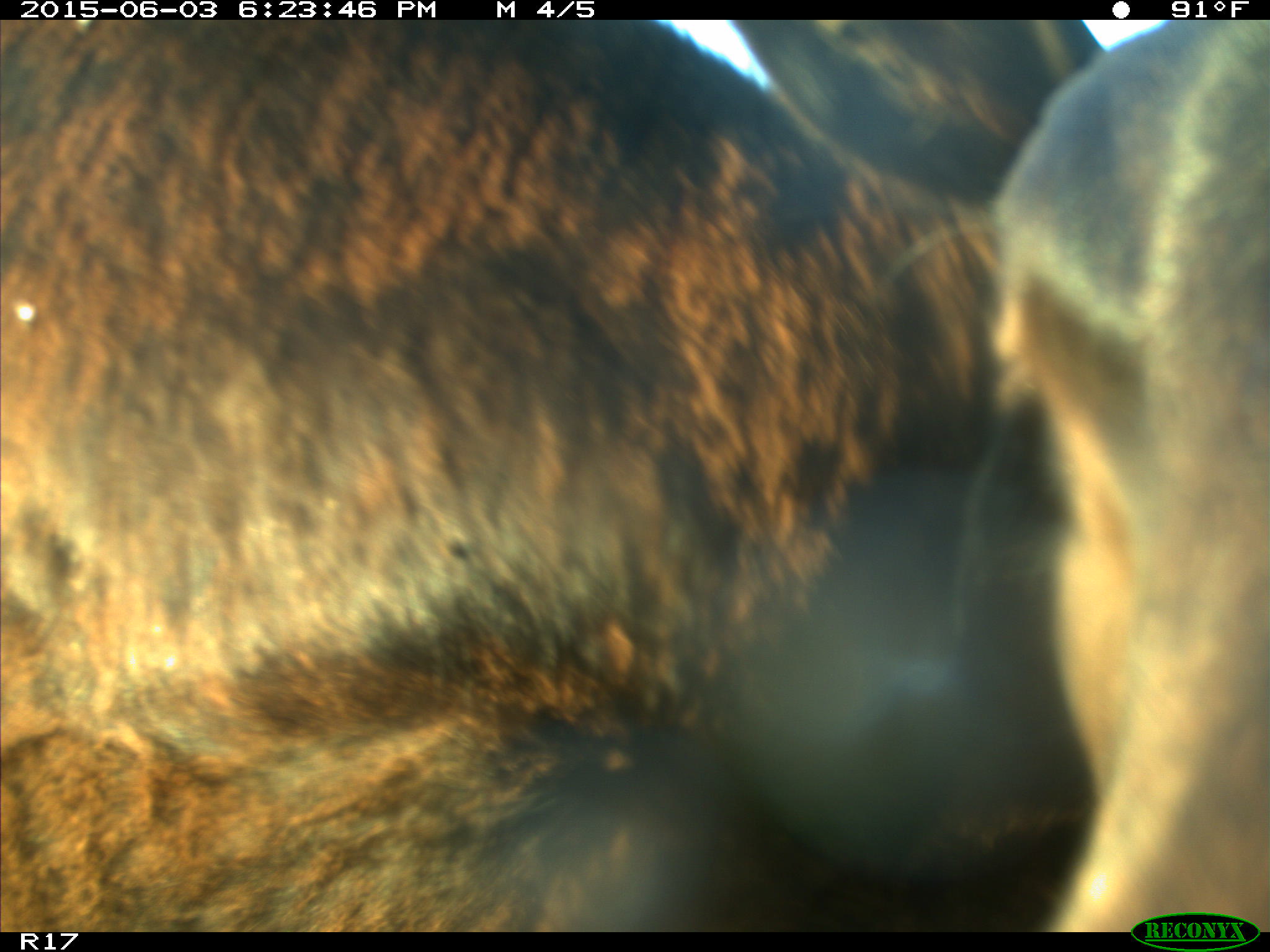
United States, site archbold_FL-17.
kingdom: Animalia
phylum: Chordata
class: Mammalia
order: Artiodactyla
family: Bovidae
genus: Bos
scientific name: Bos taurus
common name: domestic cow